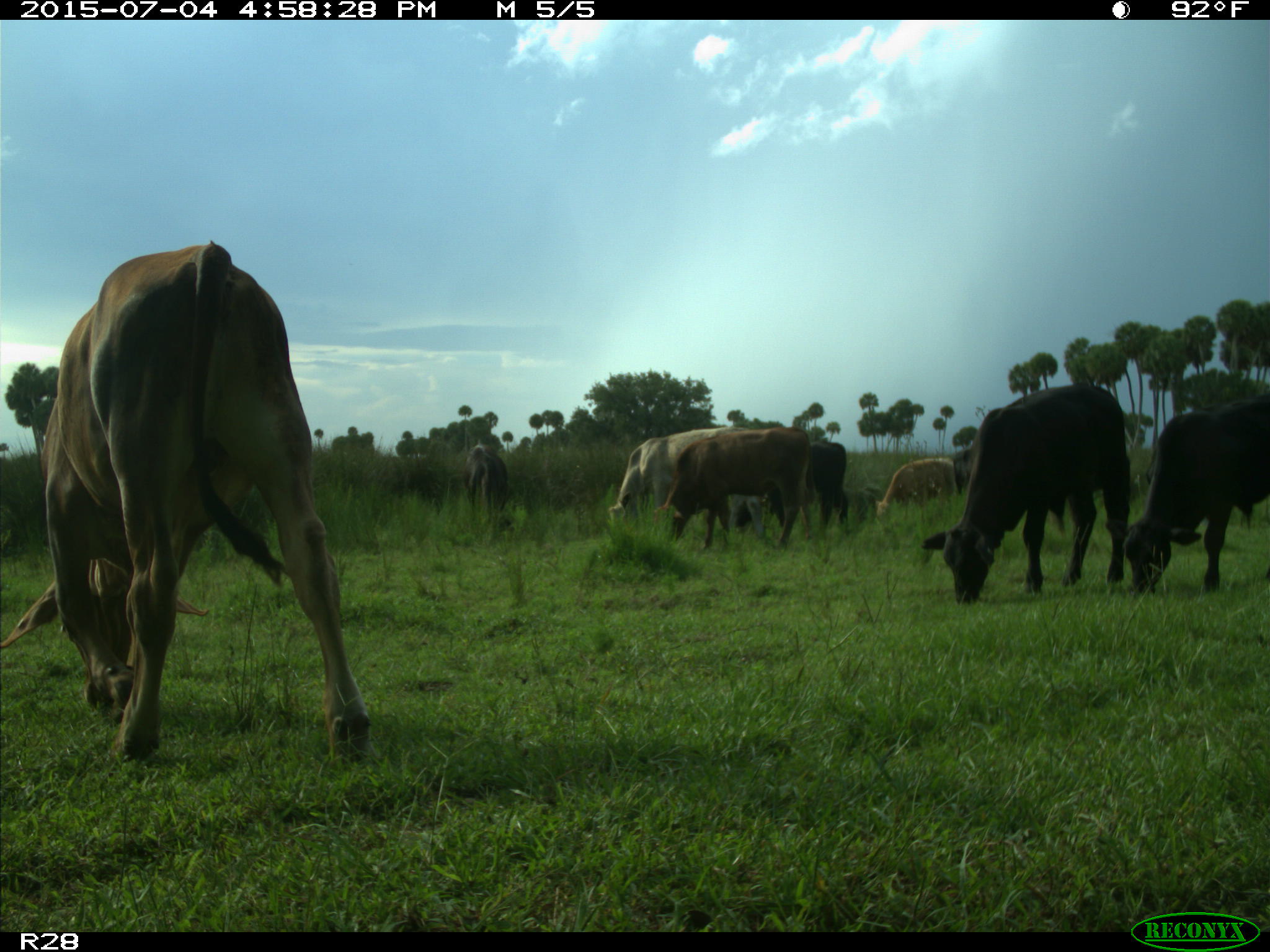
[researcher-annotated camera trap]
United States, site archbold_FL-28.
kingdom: Animalia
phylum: Chordata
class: Mammalia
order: Artiodactyla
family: Bovidae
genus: Bos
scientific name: Bos taurus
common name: domestic cow